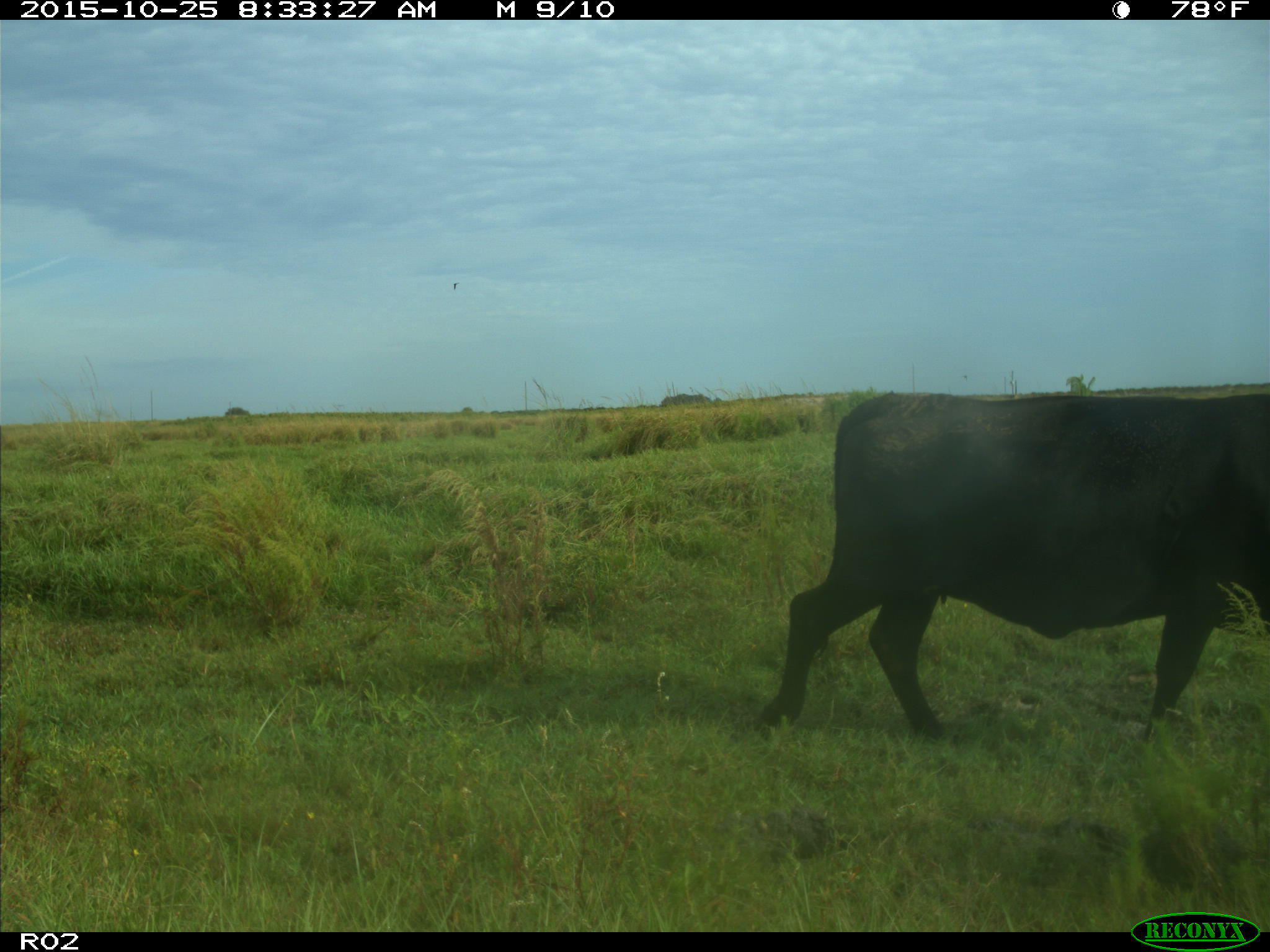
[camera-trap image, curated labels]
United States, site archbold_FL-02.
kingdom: Animalia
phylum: Chordata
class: Mammalia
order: Artiodactyla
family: Bovidae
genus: Bos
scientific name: Bos taurus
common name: domestic cow